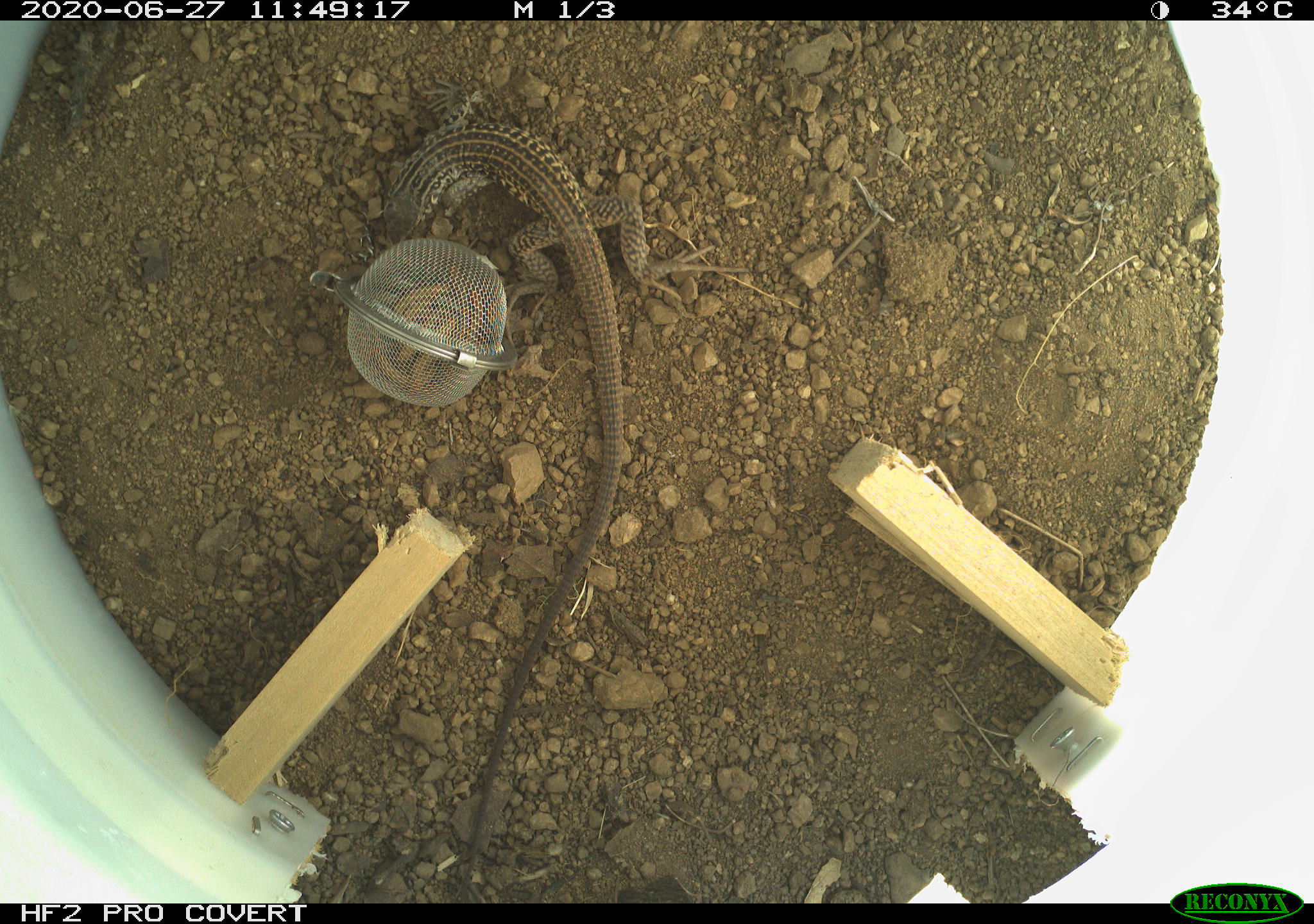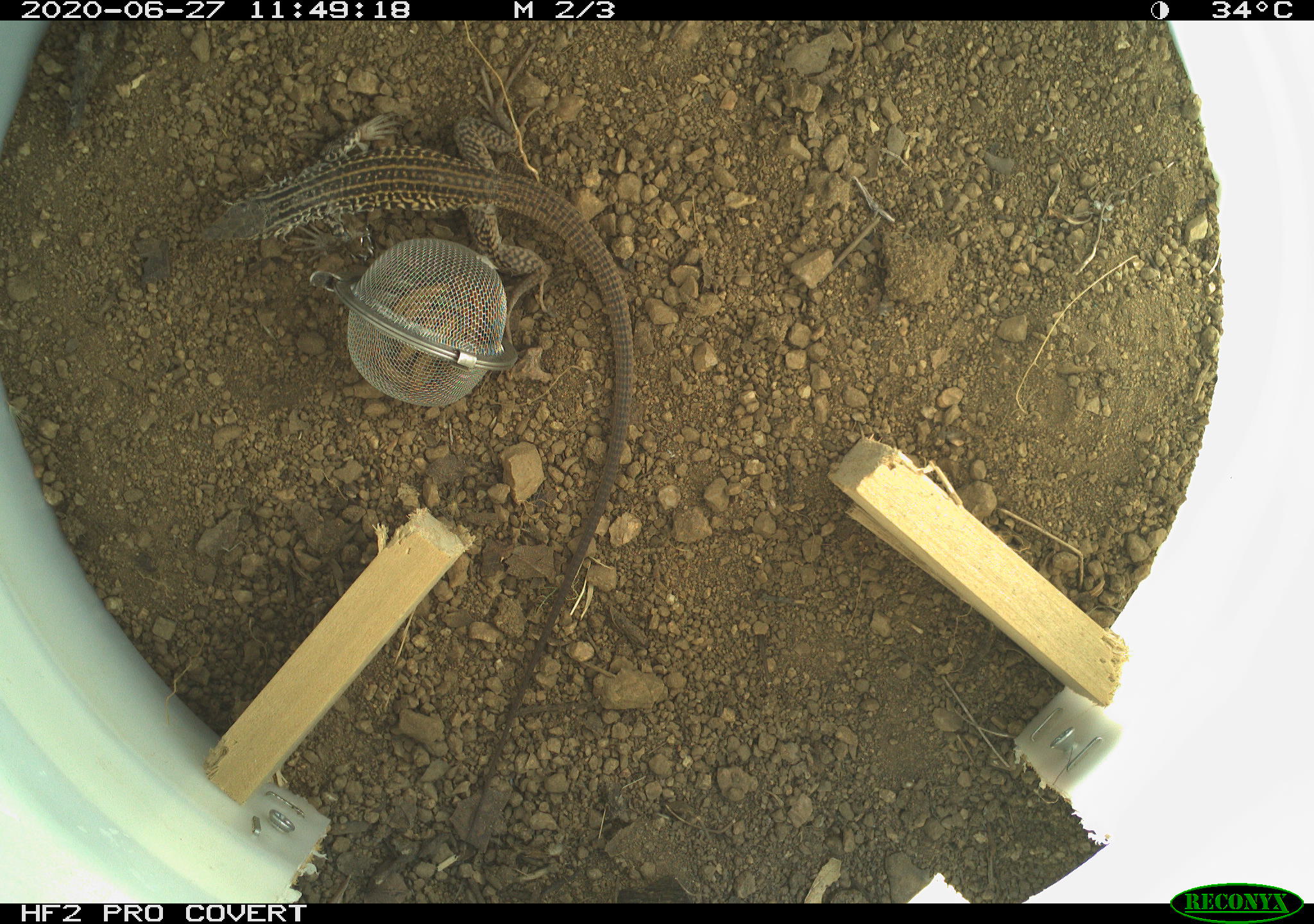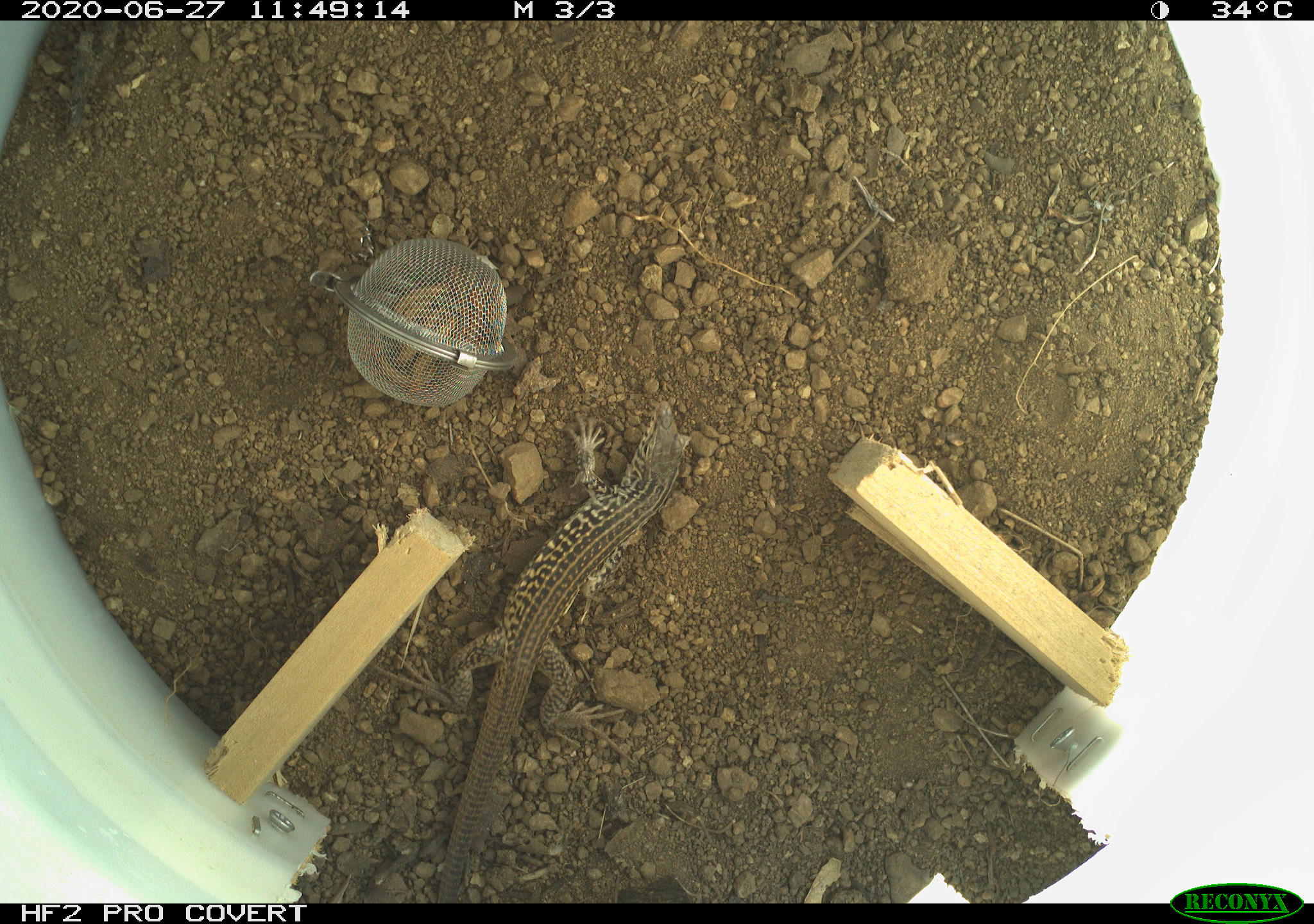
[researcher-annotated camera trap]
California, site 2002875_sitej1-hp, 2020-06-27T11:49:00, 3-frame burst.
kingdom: Animalia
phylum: Chordata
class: Reptilia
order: Squamata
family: Teiidae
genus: Aspidoscelis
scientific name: Aspidoscelis tigris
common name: western whiptail